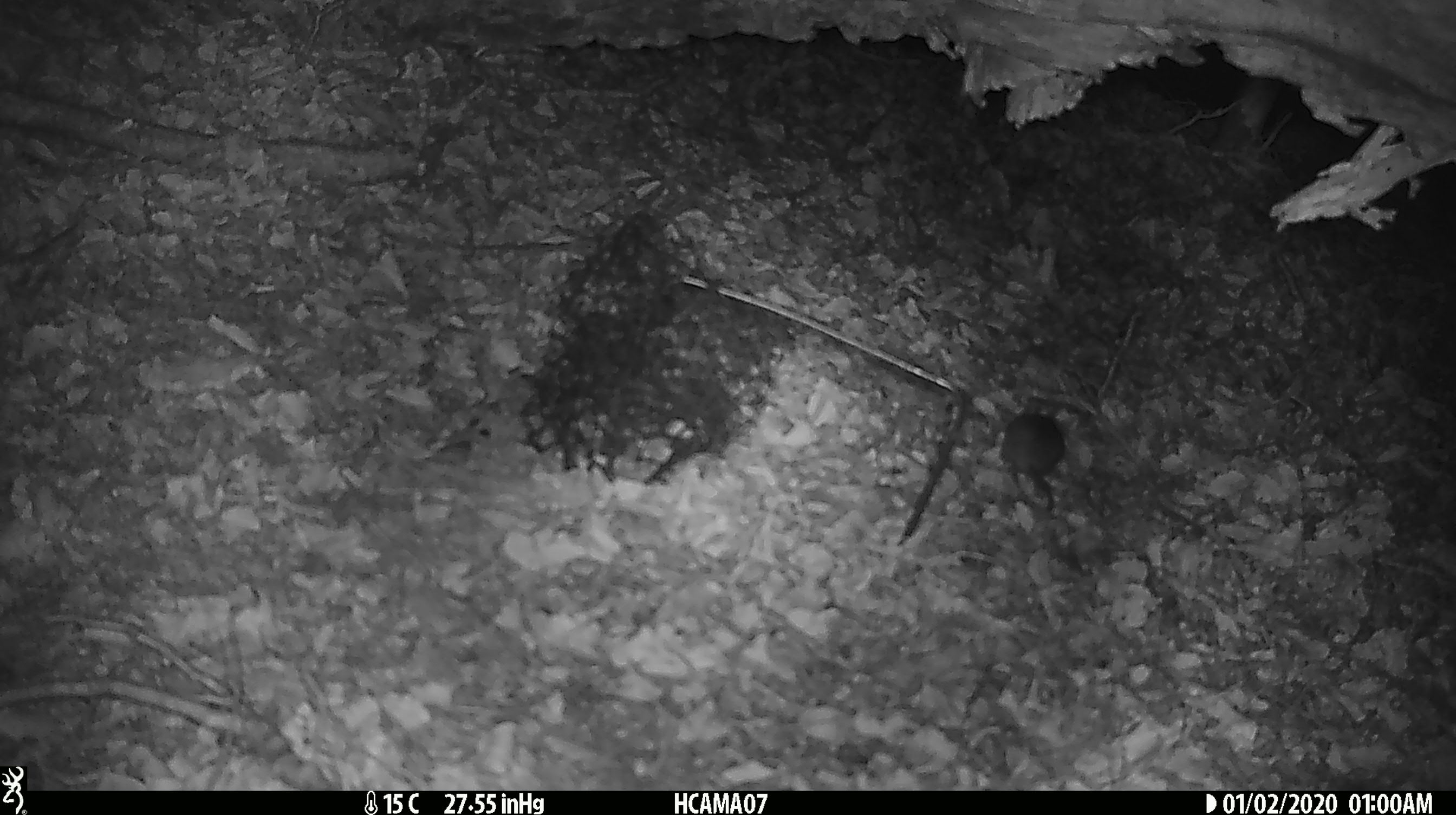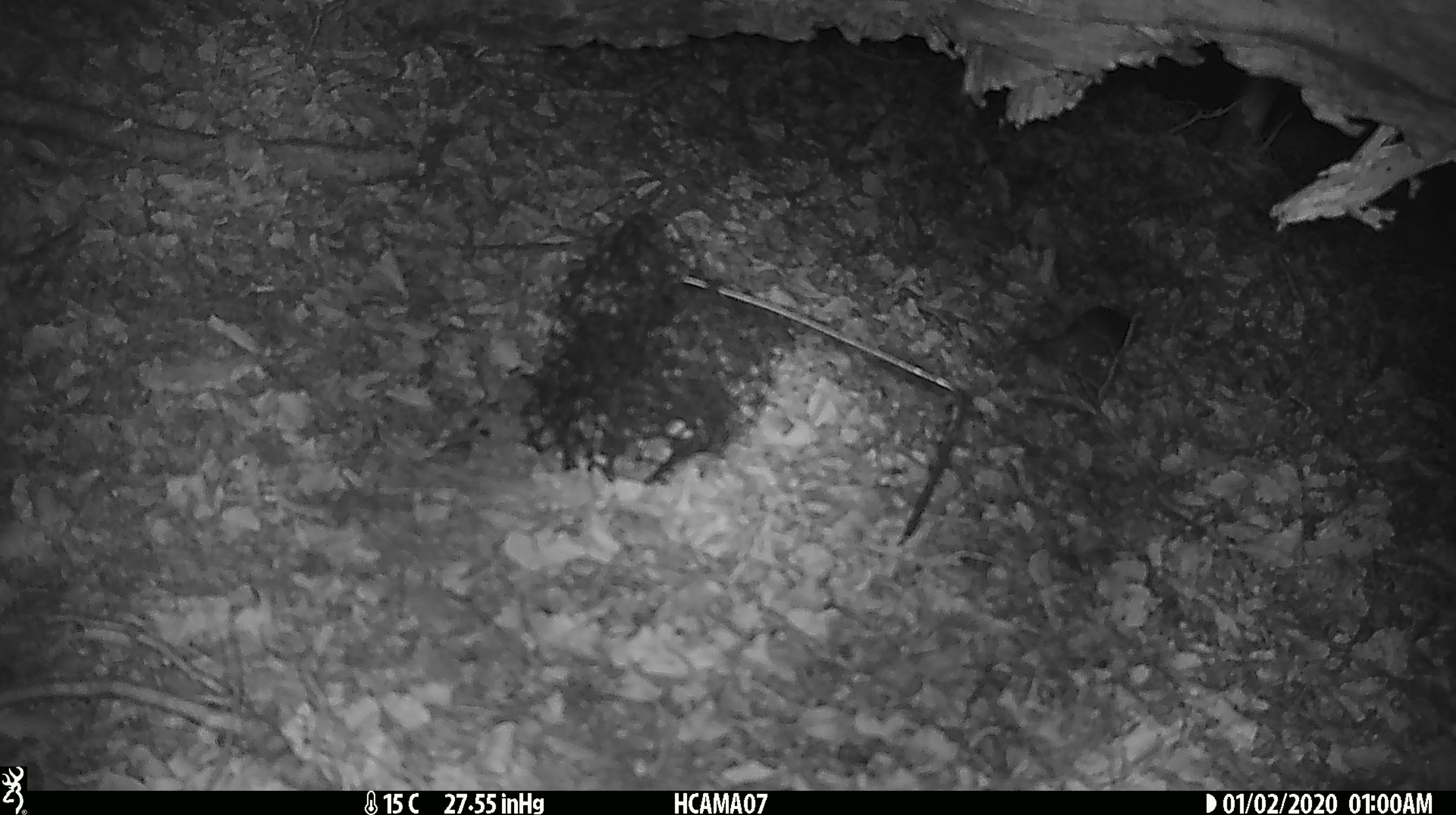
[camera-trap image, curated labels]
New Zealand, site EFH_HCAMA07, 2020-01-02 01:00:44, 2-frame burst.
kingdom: Animalia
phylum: Chordata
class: Mammalia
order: Rodentia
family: Muridae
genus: Mus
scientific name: Mus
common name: mouse